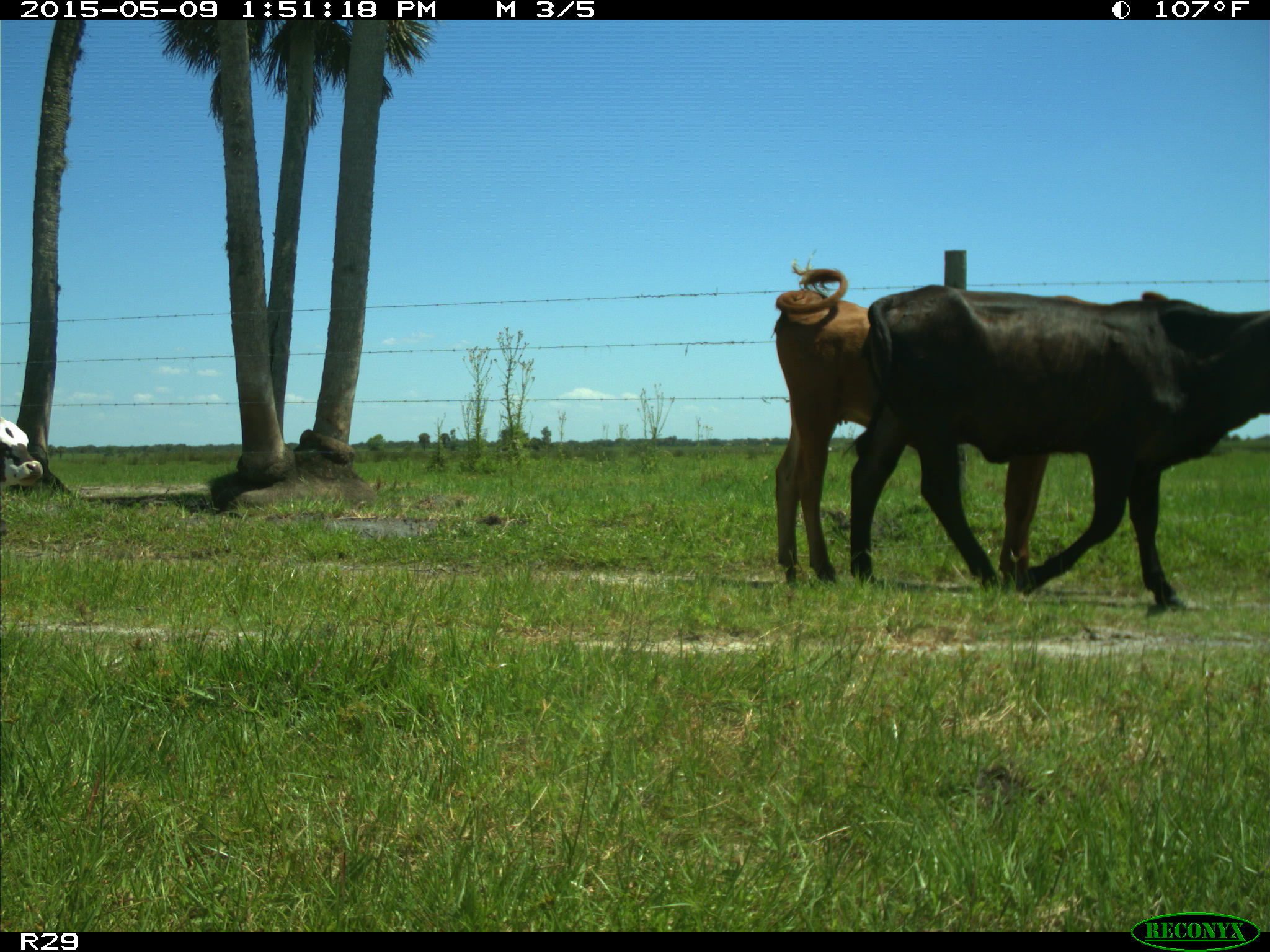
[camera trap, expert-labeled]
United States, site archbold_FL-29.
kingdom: Animalia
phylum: Chordata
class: Mammalia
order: Artiodactyla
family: Bovidae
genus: Bos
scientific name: Bos taurus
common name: domestic cow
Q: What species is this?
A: Bos taurus (domestic cow).